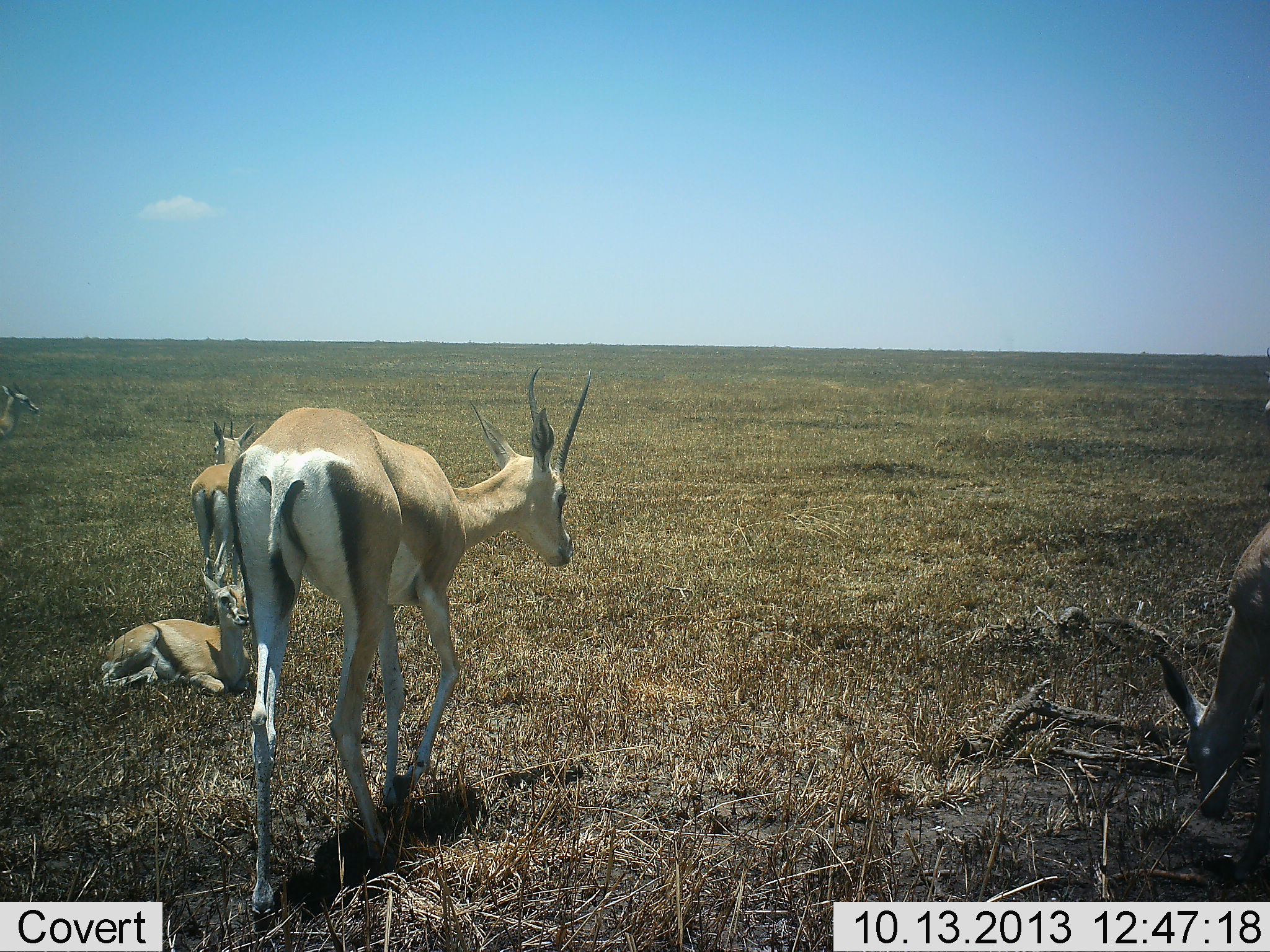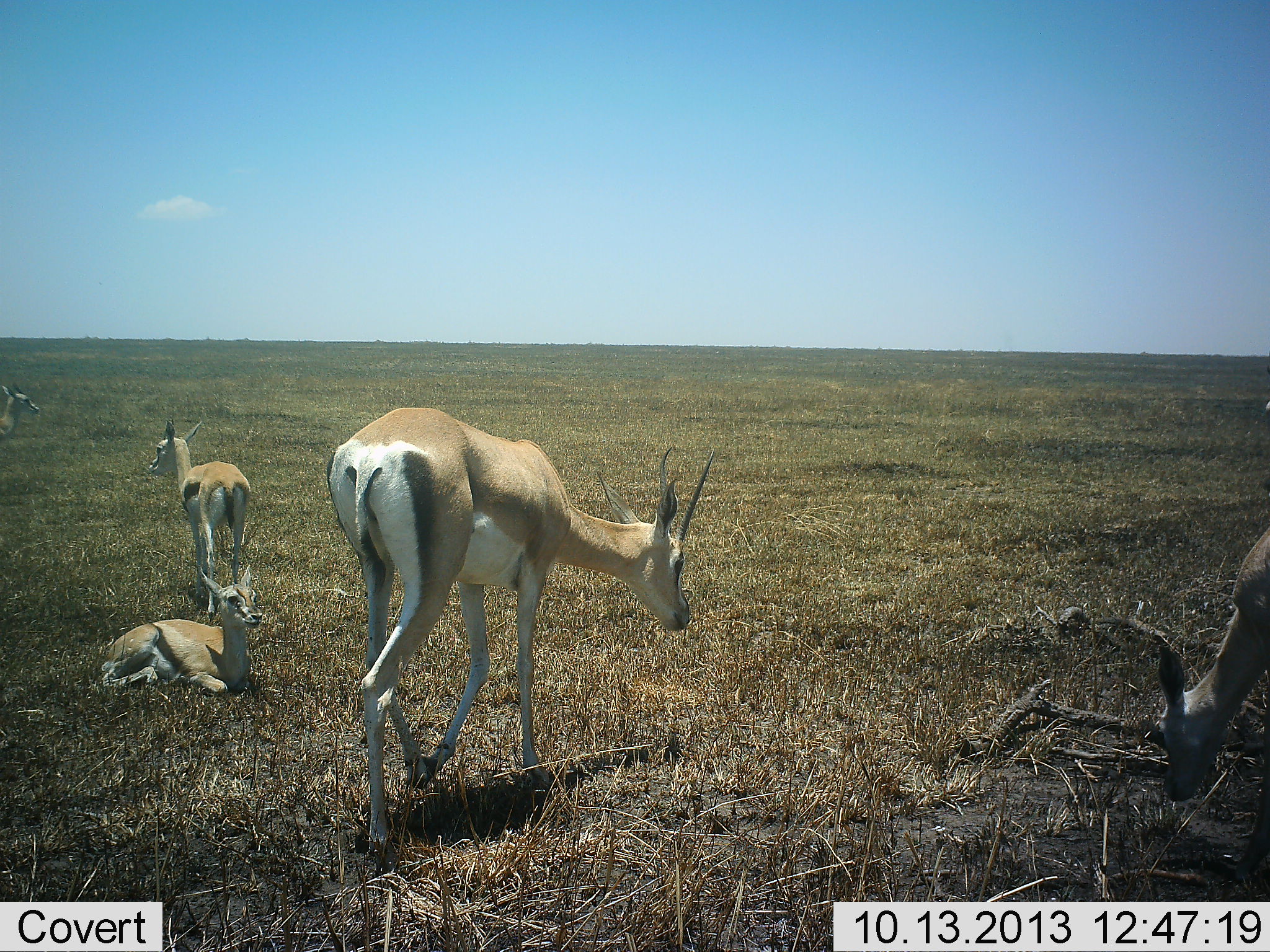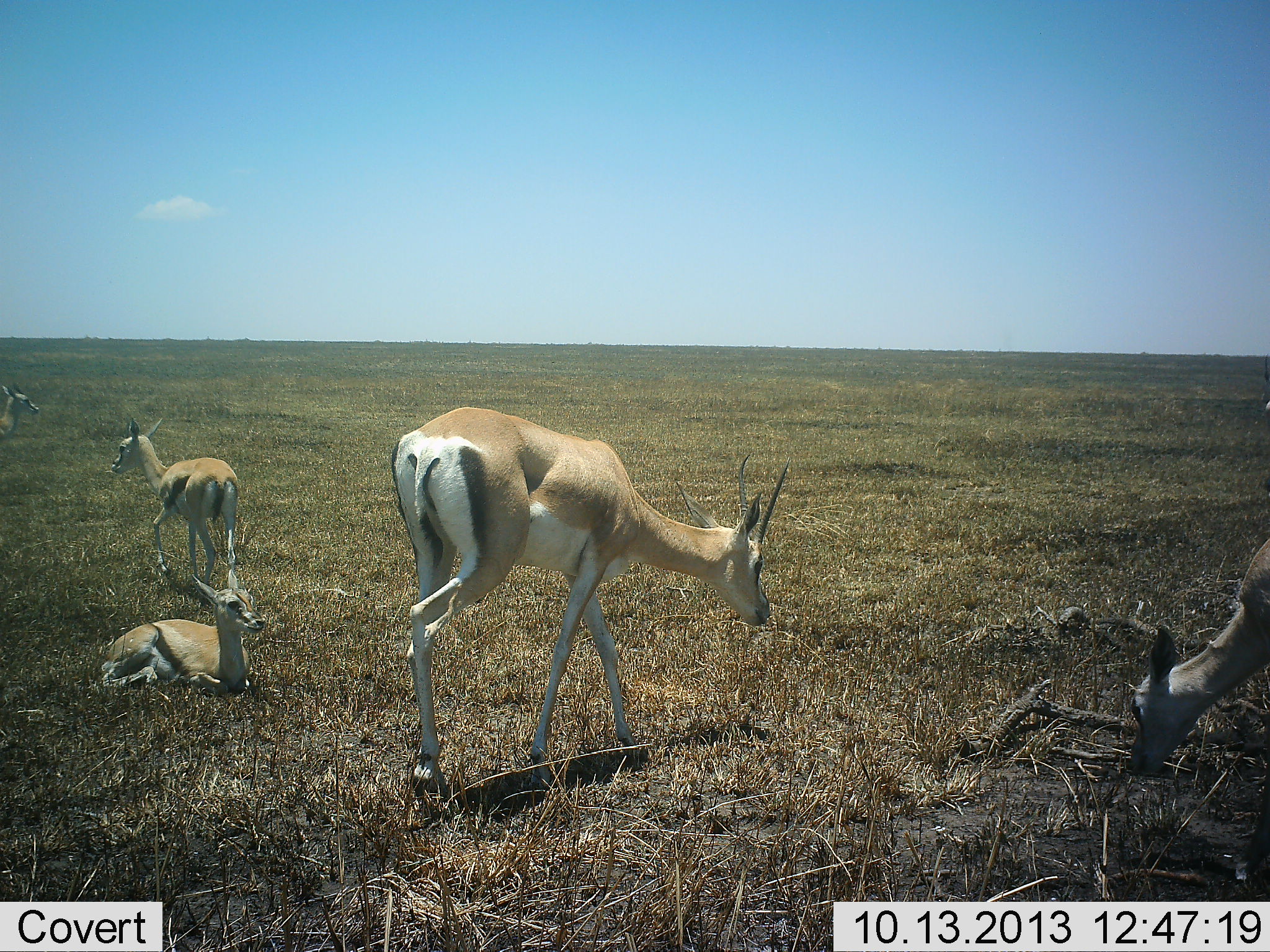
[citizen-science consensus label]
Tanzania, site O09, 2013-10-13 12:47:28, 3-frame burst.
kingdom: Animalia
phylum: Chordata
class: Mammalia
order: Artiodactyla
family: Bovidae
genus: Nanger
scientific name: Nanger granti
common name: grant's gazelle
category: gazellegrants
Gazellegrants (grant's gazelle) (Nanger granti), count 5. Behavior (volunteer vote fractions): standing 64%, resting 73%, moving 59%, interacting 0%. Young present (vote fraction): 18%. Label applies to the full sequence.